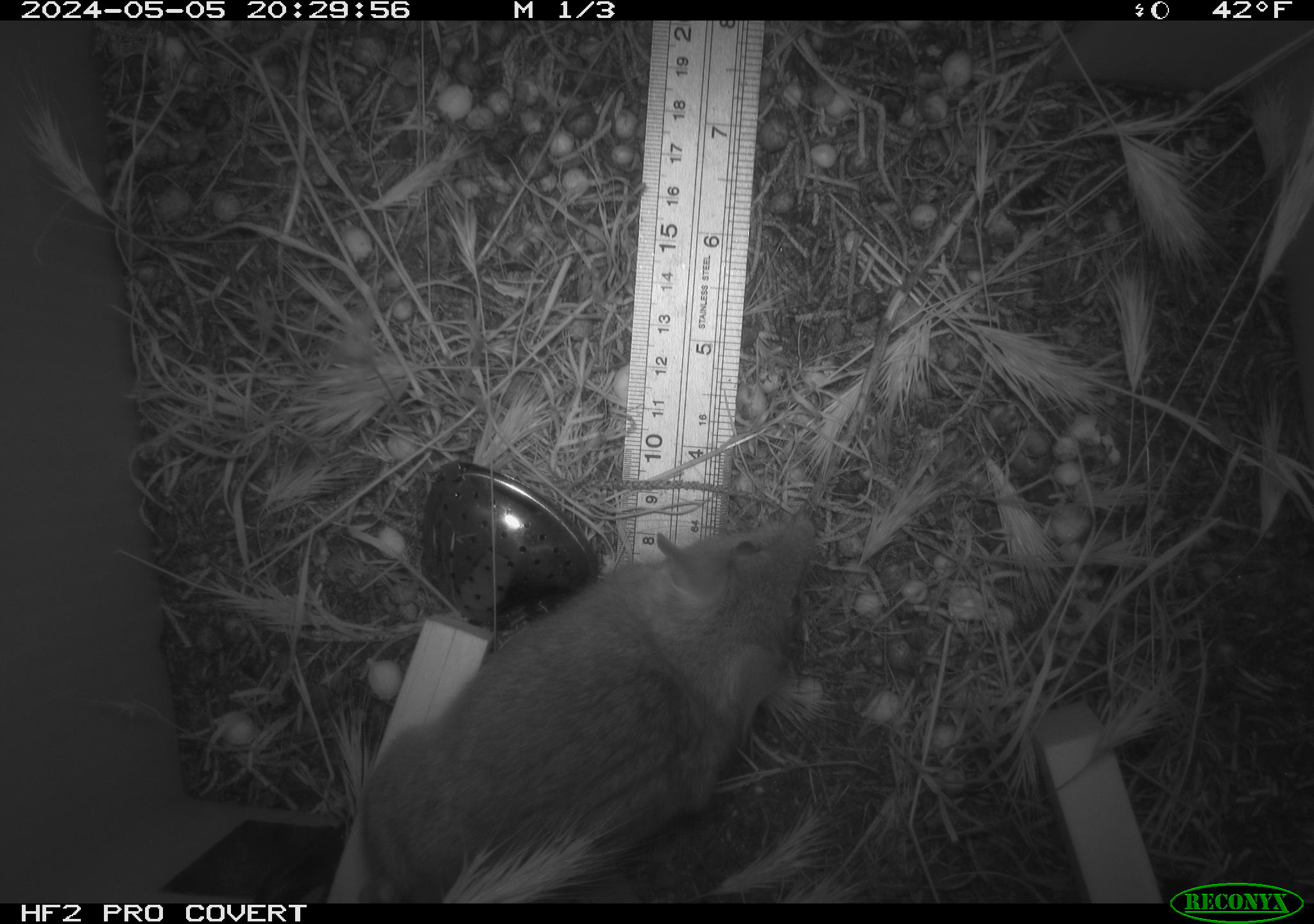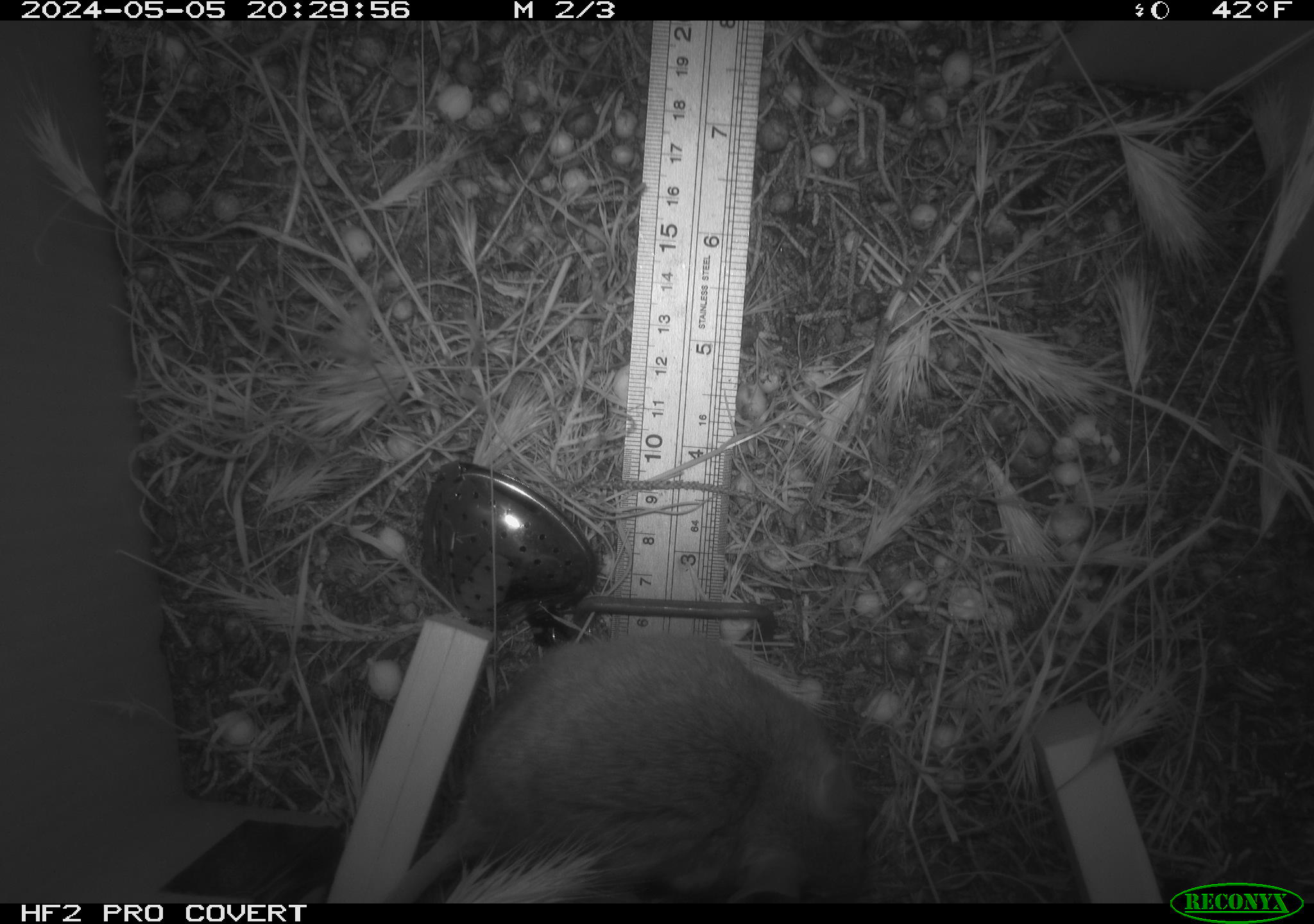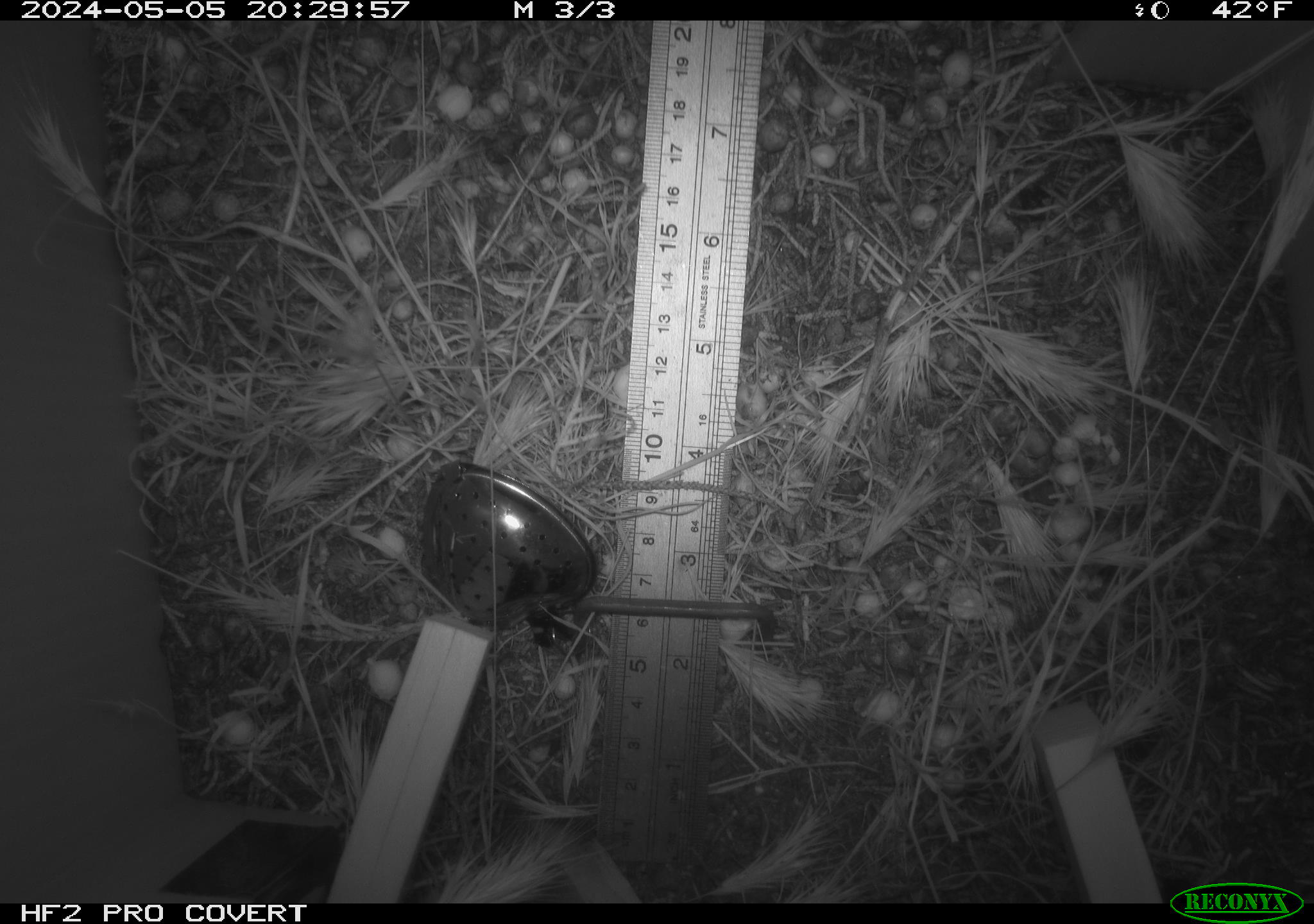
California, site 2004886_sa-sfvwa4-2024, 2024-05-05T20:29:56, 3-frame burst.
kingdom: Animalia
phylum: Chordata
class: Mammalia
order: Rodentia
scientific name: Rodentia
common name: mouse species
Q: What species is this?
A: Mouse species (Rodentia).